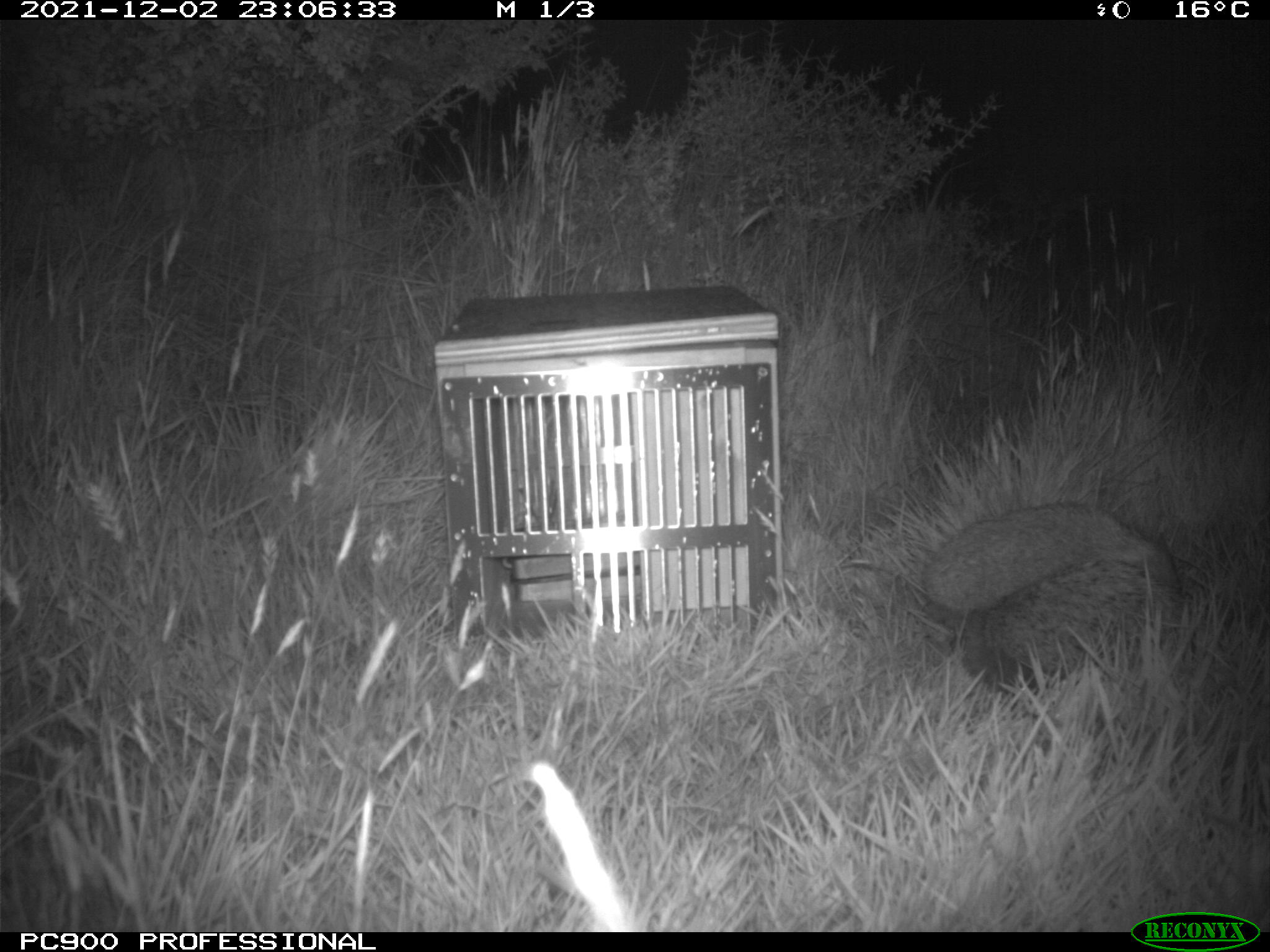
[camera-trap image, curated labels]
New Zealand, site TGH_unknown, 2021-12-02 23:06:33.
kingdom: Animalia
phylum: Chordata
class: Mammalia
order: Eulipotyphla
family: Erinaceidae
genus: Erinaceus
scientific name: Erinaceus europaeus europaeus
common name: european hedgehog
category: hedgehog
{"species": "hedgehog (european hedgehog) (Erinaceus europaeus europaeus)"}